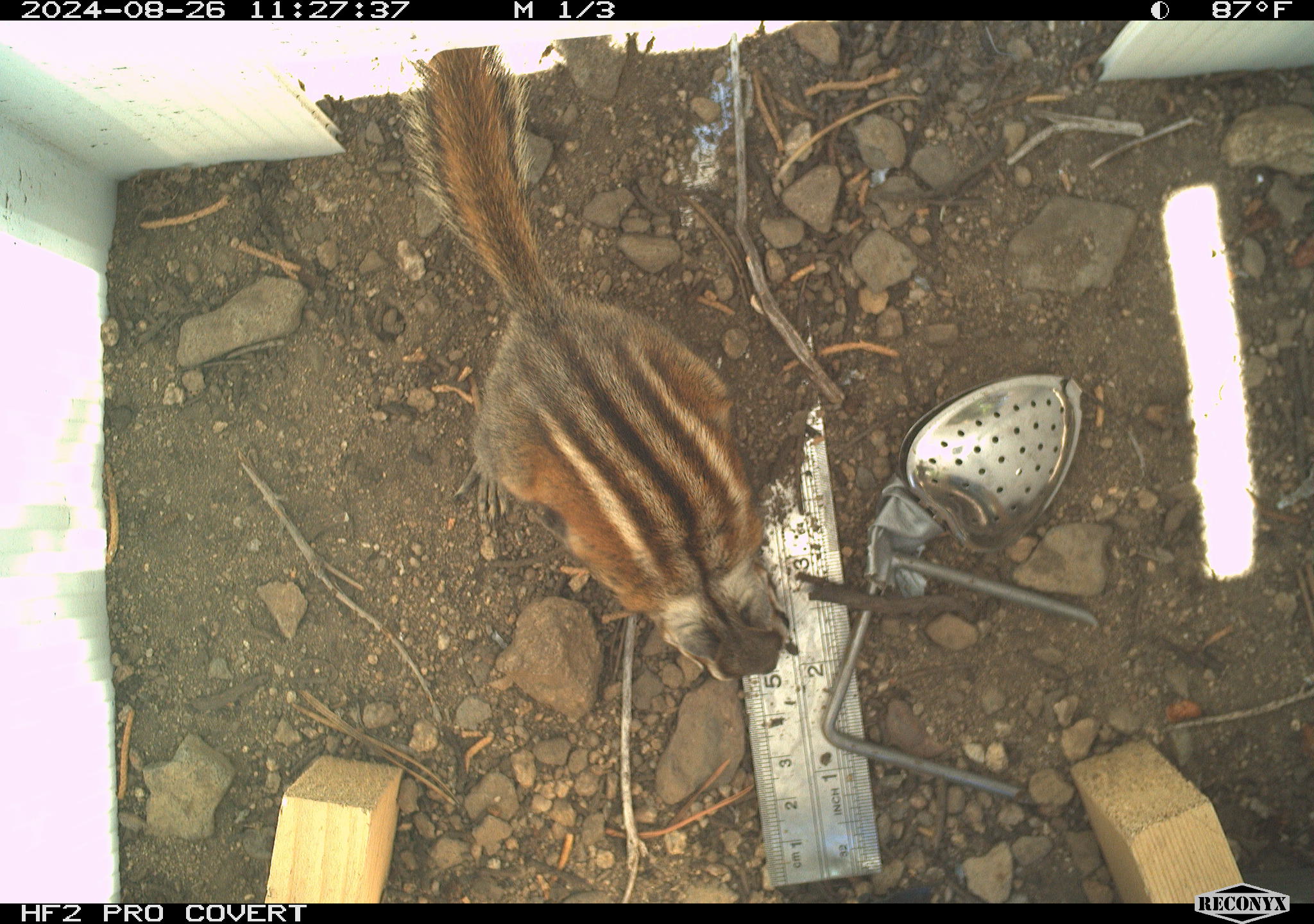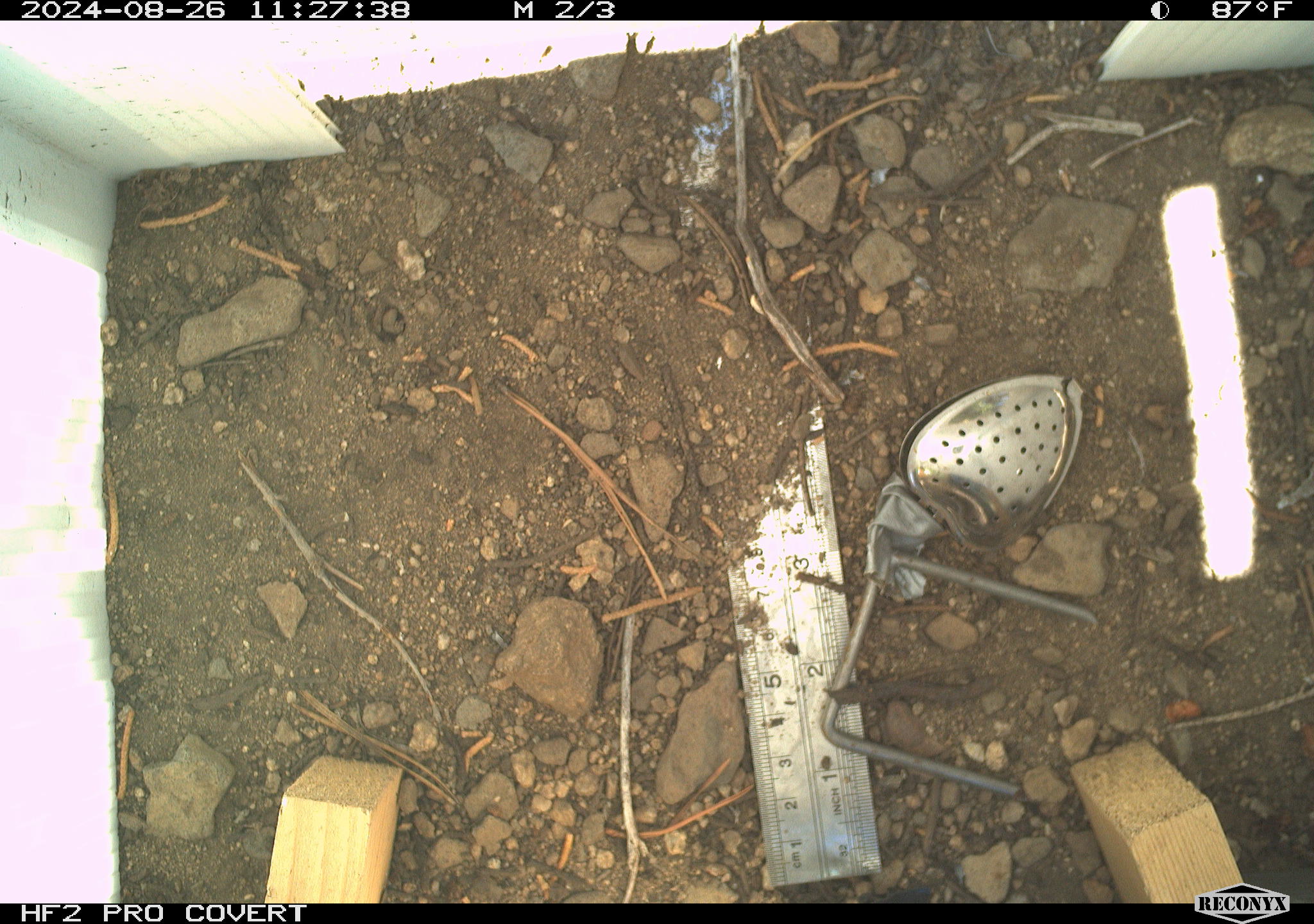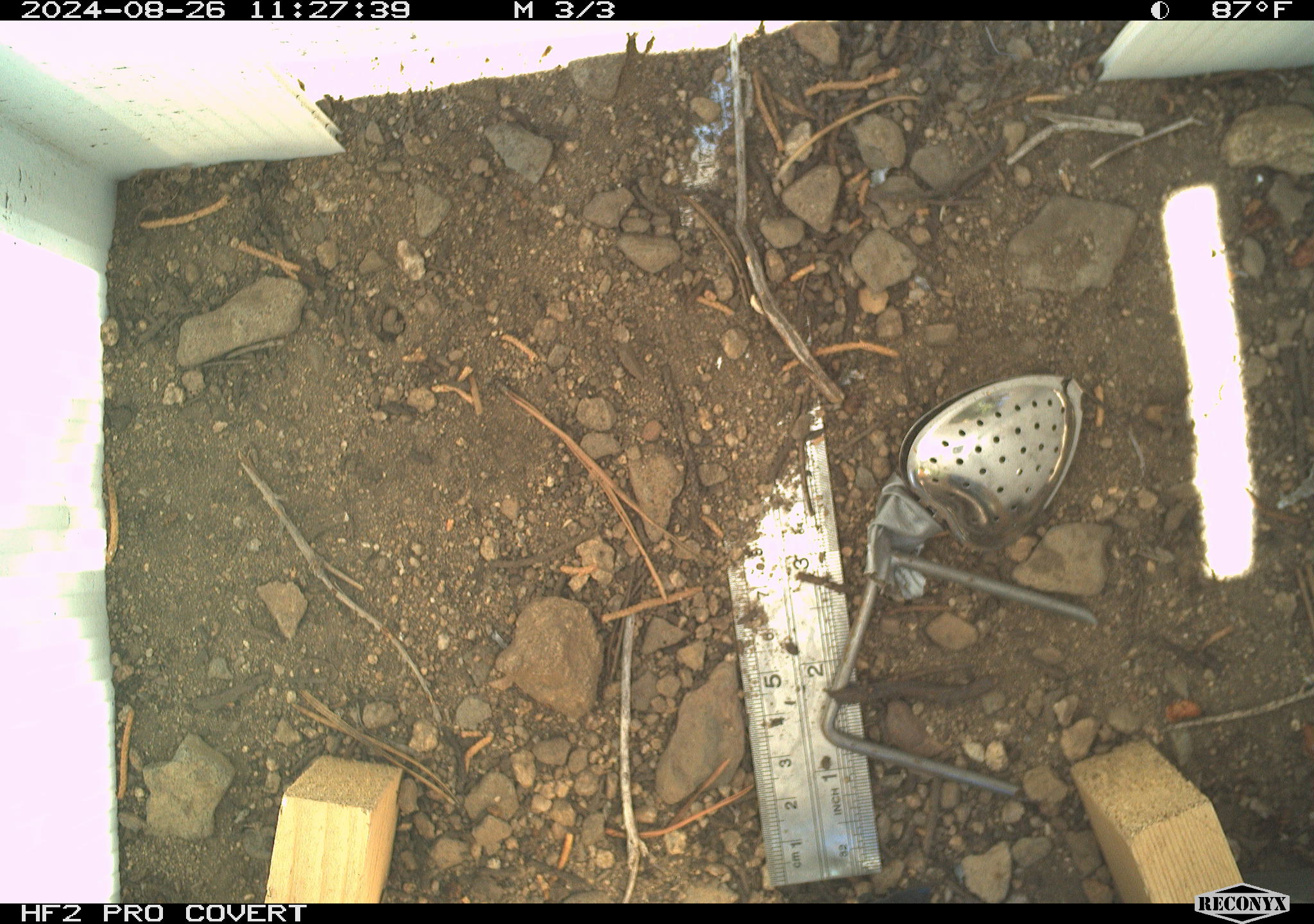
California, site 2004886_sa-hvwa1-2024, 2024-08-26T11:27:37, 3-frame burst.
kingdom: Animalia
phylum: Chordata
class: Mammalia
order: Rodentia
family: Sciuridae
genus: Neotamias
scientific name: Neotamias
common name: western chipmunks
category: neotamias species